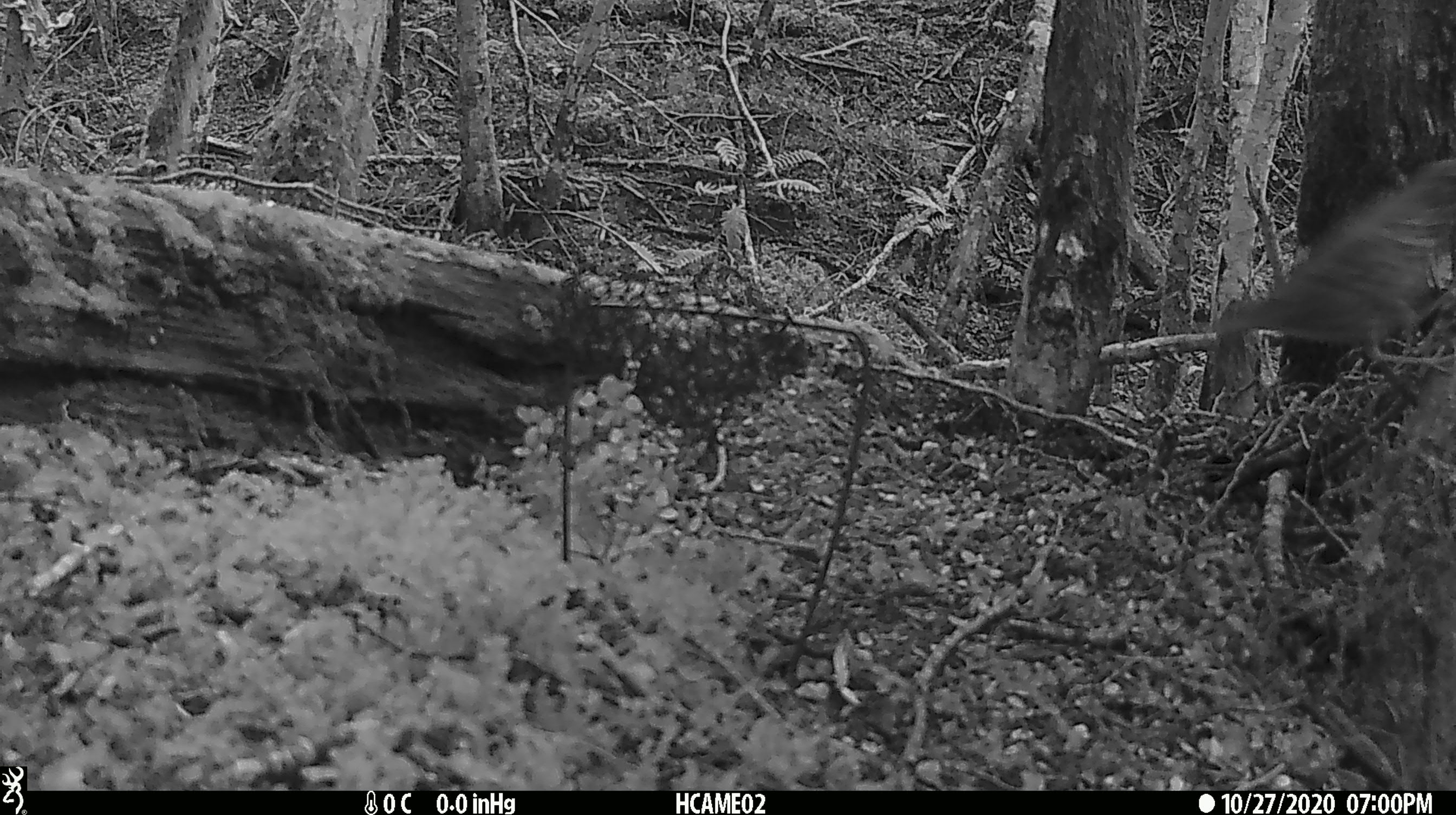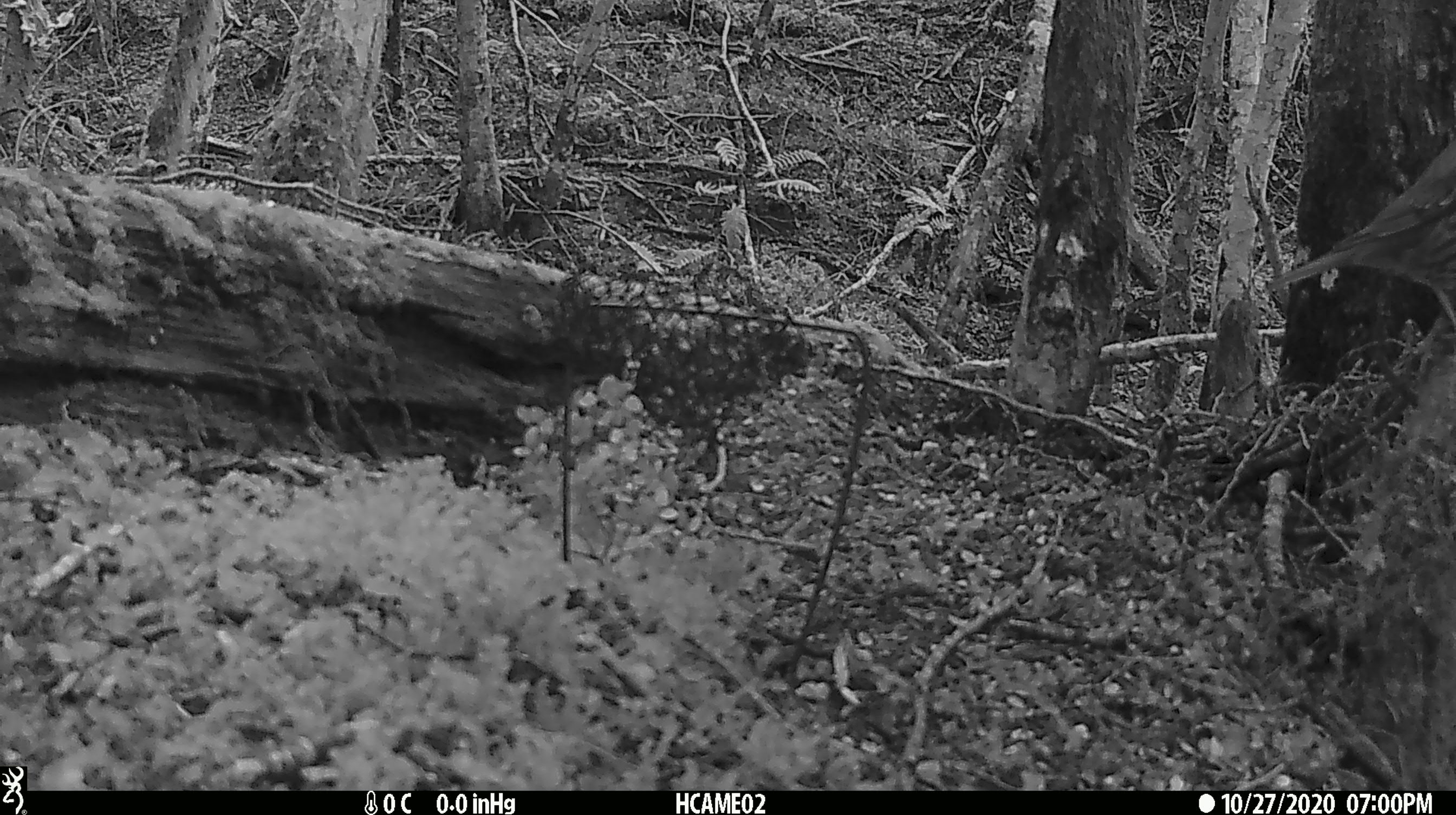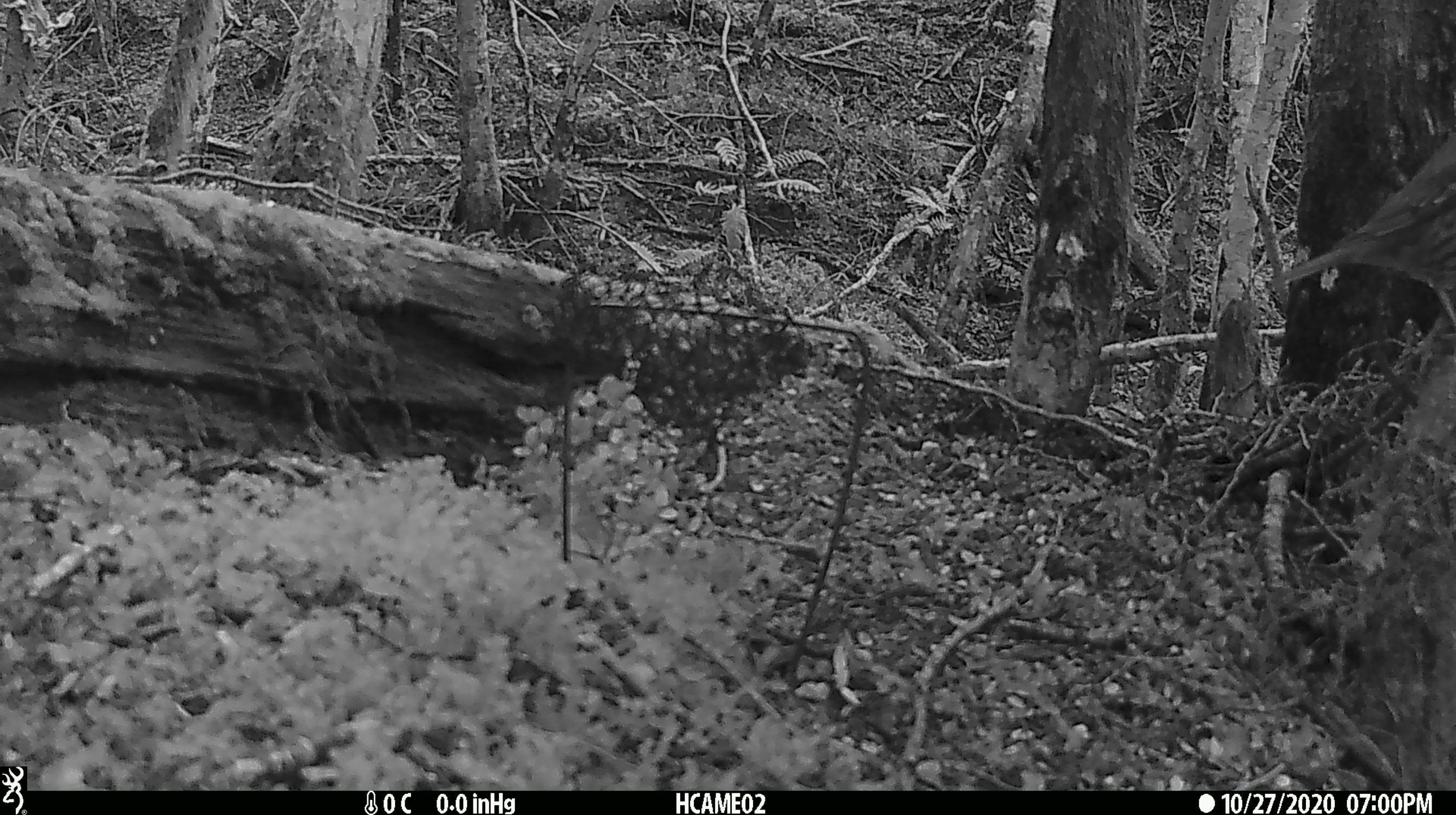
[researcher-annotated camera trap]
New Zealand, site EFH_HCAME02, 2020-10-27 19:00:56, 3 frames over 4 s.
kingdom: Animalia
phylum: Chordata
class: Aves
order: Passeriformes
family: Turdidae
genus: Turdus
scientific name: Turdus philomelos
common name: song thrush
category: thrush